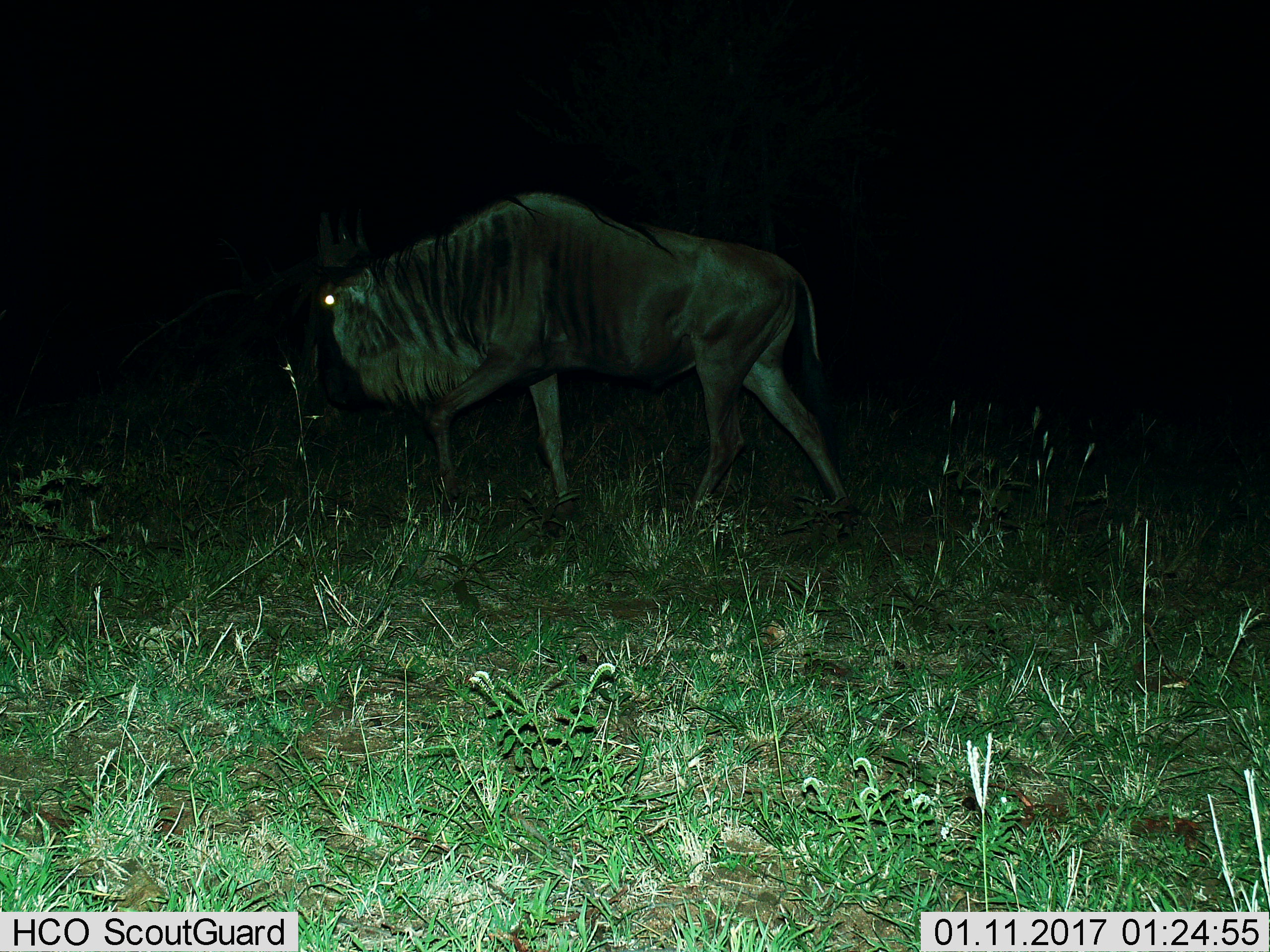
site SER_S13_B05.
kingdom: Animalia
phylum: Chordata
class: Mammalia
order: Artiodactyla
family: Bovidae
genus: Connochaetes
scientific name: Connochaetes taurinus taurinus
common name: blue wildebeest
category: wildebeestblue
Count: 1.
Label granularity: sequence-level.